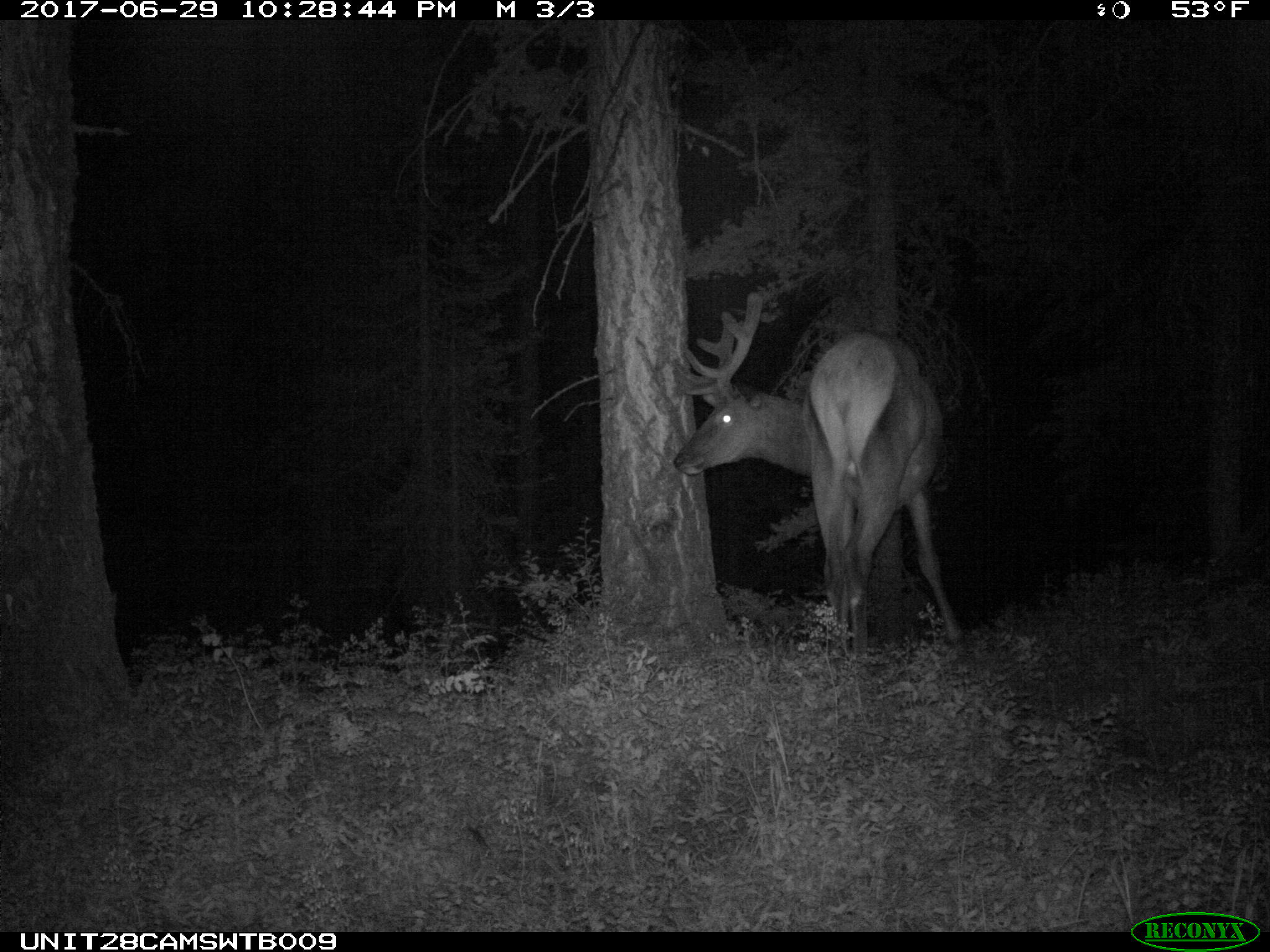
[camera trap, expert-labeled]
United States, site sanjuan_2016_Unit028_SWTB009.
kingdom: Animalia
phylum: Chordata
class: Mammalia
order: Artiodactyla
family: Cervidae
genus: Cervus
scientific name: Cervus elaphus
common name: red deer